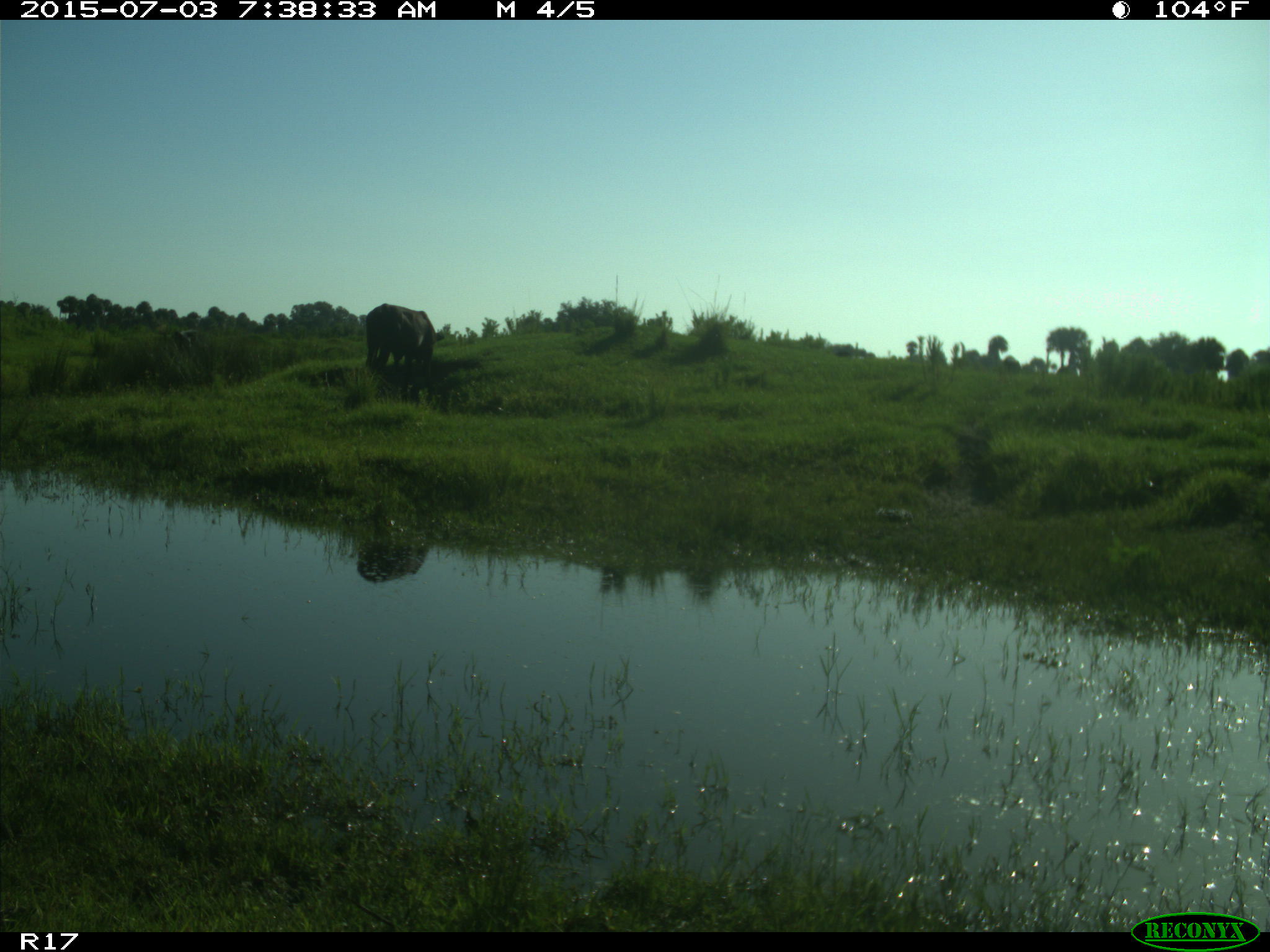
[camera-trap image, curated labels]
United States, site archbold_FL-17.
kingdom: Animalia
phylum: Chordata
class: Mammalia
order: Artiodactyla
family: Bovidae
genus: Bos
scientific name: Bos taurus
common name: domestic cow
Bos taurus (domestic cow).